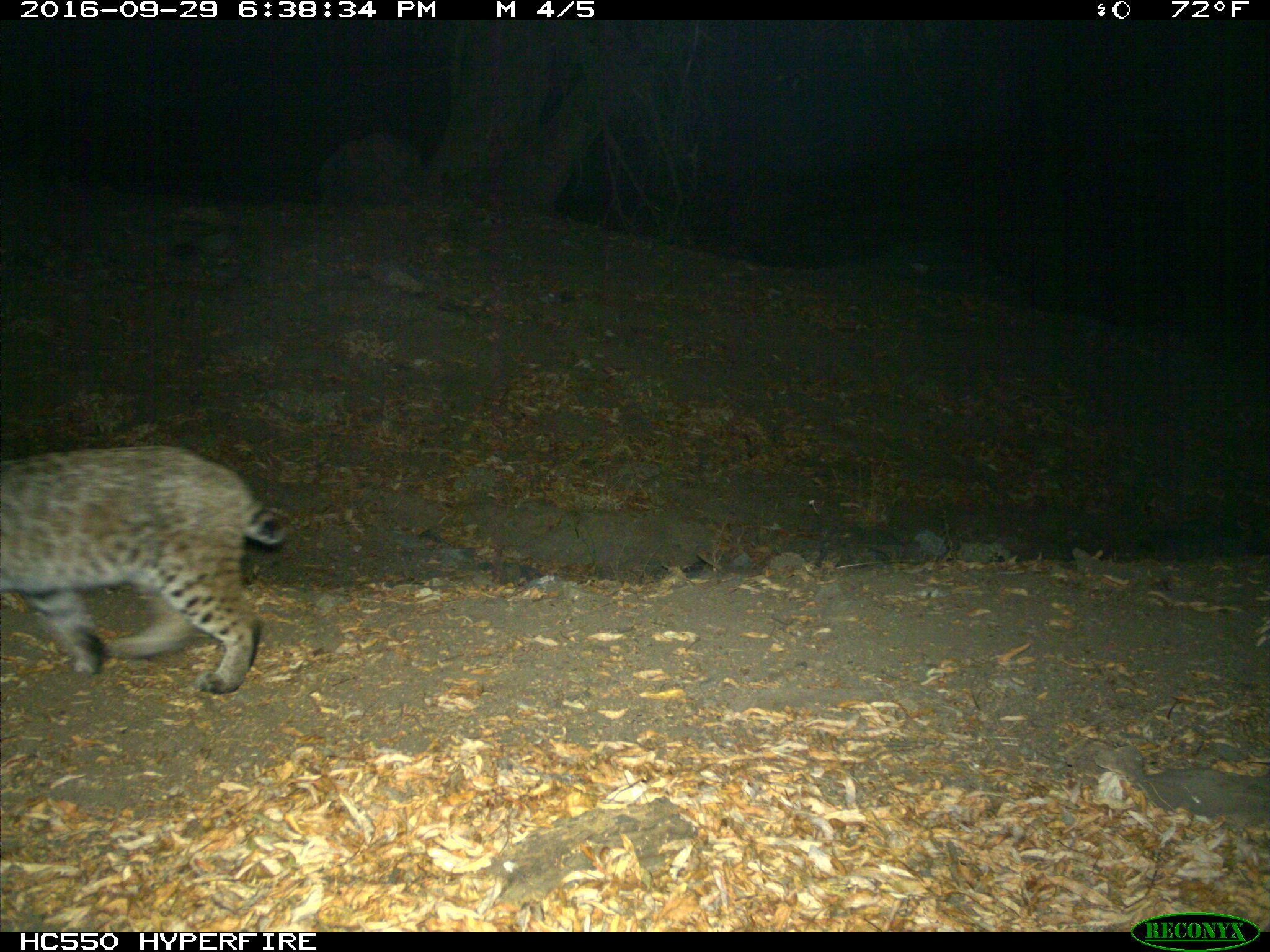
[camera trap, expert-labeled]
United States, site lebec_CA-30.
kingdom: Animalia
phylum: Chordata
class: Mammalia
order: Carnivora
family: Felidae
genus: Lynx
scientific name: Lynx rufus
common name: bobcat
Lynx rufus (bobcat).